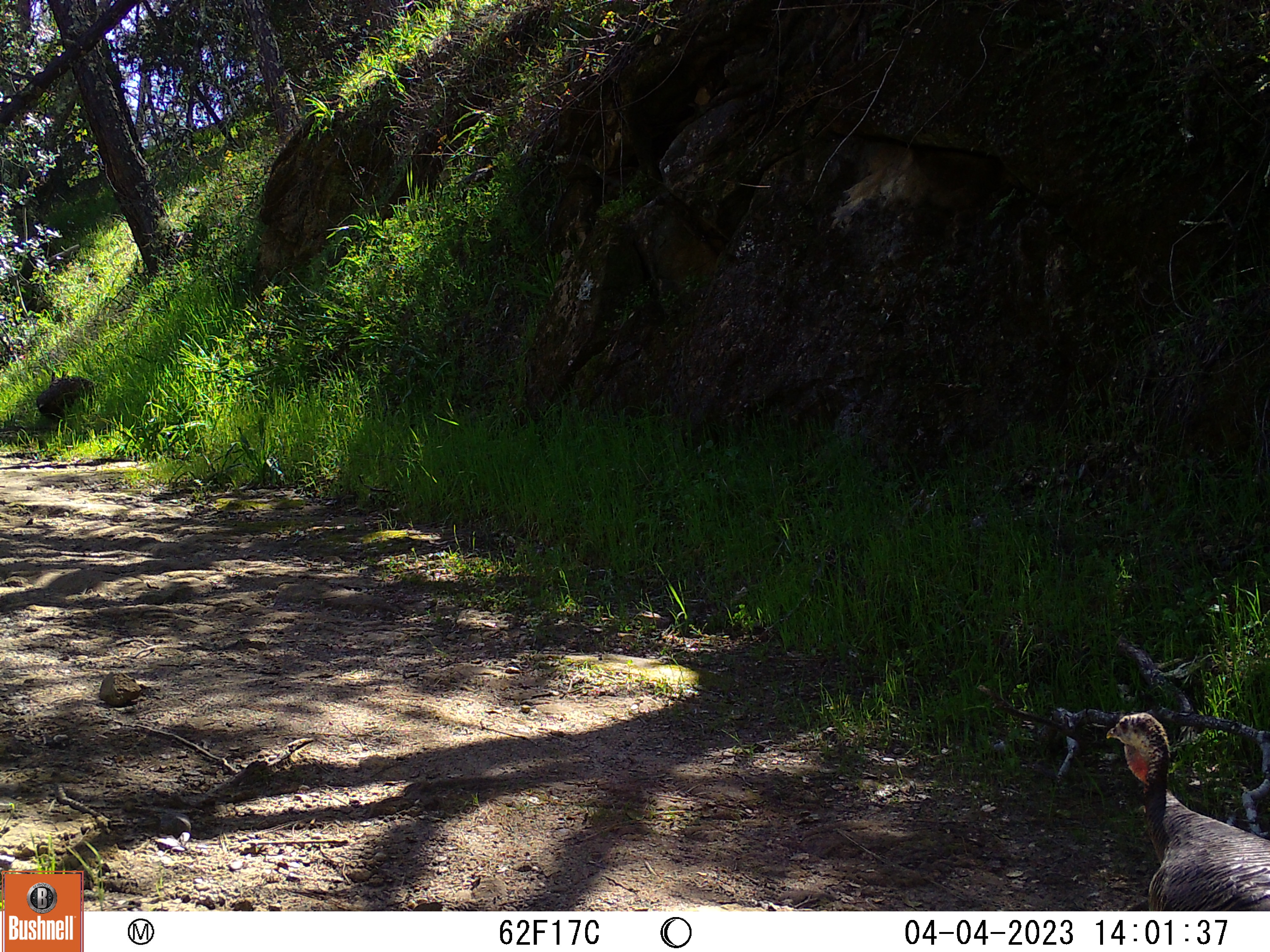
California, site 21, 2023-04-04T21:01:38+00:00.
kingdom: Animalia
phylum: Chordata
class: Aves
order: Galliformes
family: Phasianidae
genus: Meleagris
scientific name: Meleagris gallopavo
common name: turkey